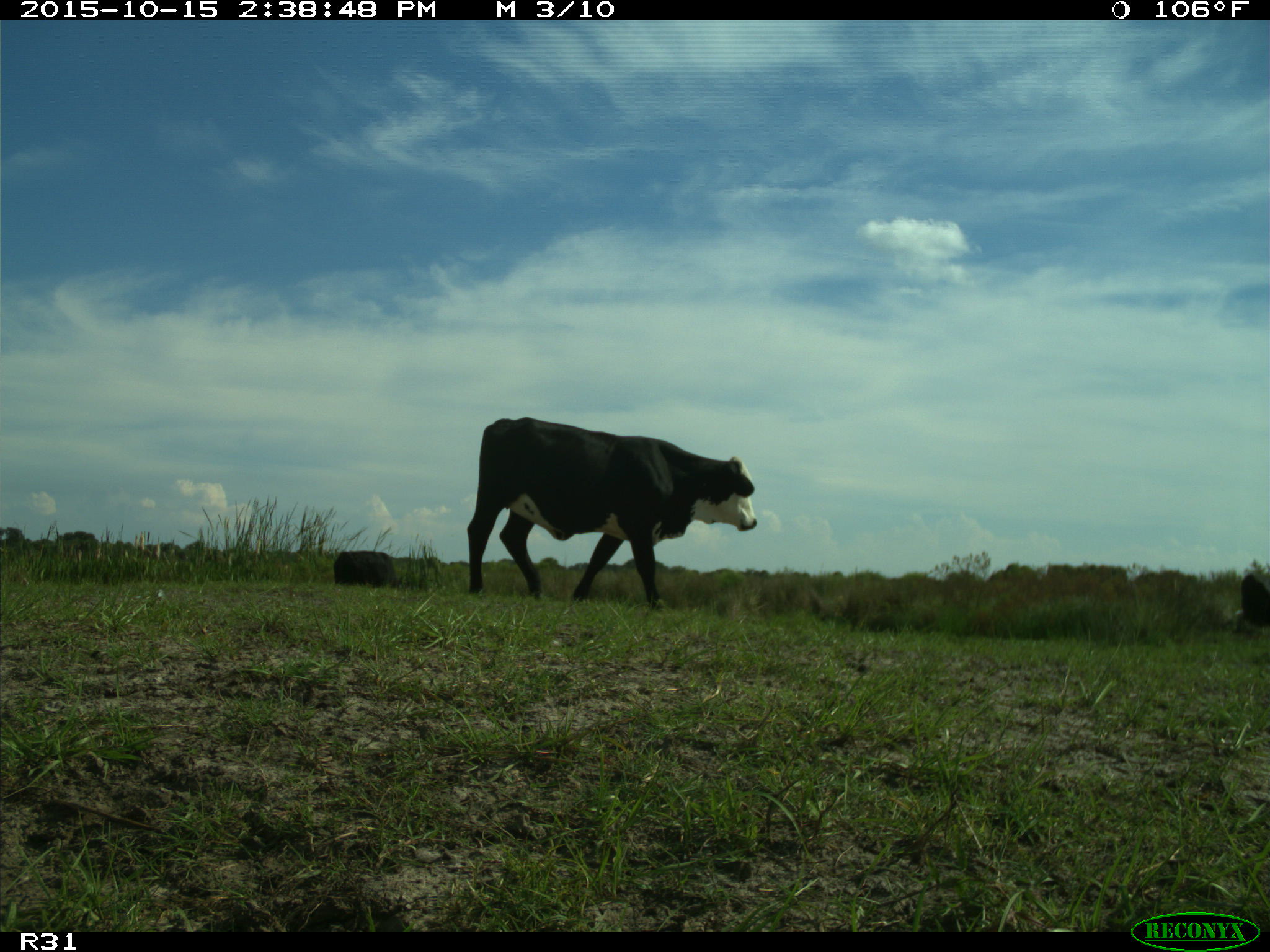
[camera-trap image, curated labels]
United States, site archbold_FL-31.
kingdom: Animalia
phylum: Chordata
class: Mammalia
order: Artiodactyla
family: Bovidae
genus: Bos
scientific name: Bos taurus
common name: domestic cow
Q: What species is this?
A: Bos taurus (domestic cow).